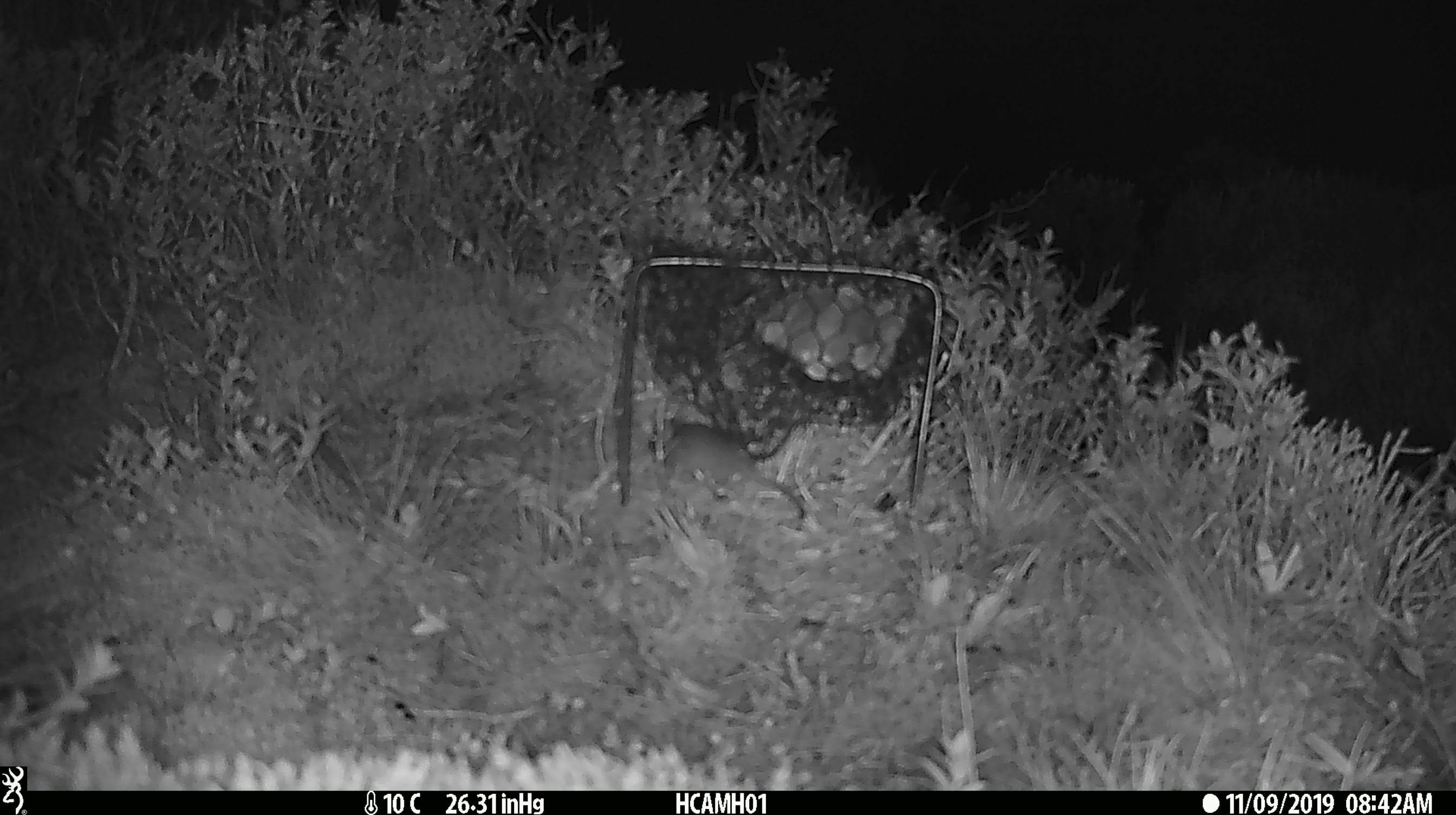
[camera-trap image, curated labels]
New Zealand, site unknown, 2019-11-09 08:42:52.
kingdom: Animalia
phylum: Chordata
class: Mammalia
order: Rodentia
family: Muridae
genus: Mus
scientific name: Mus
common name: mouse